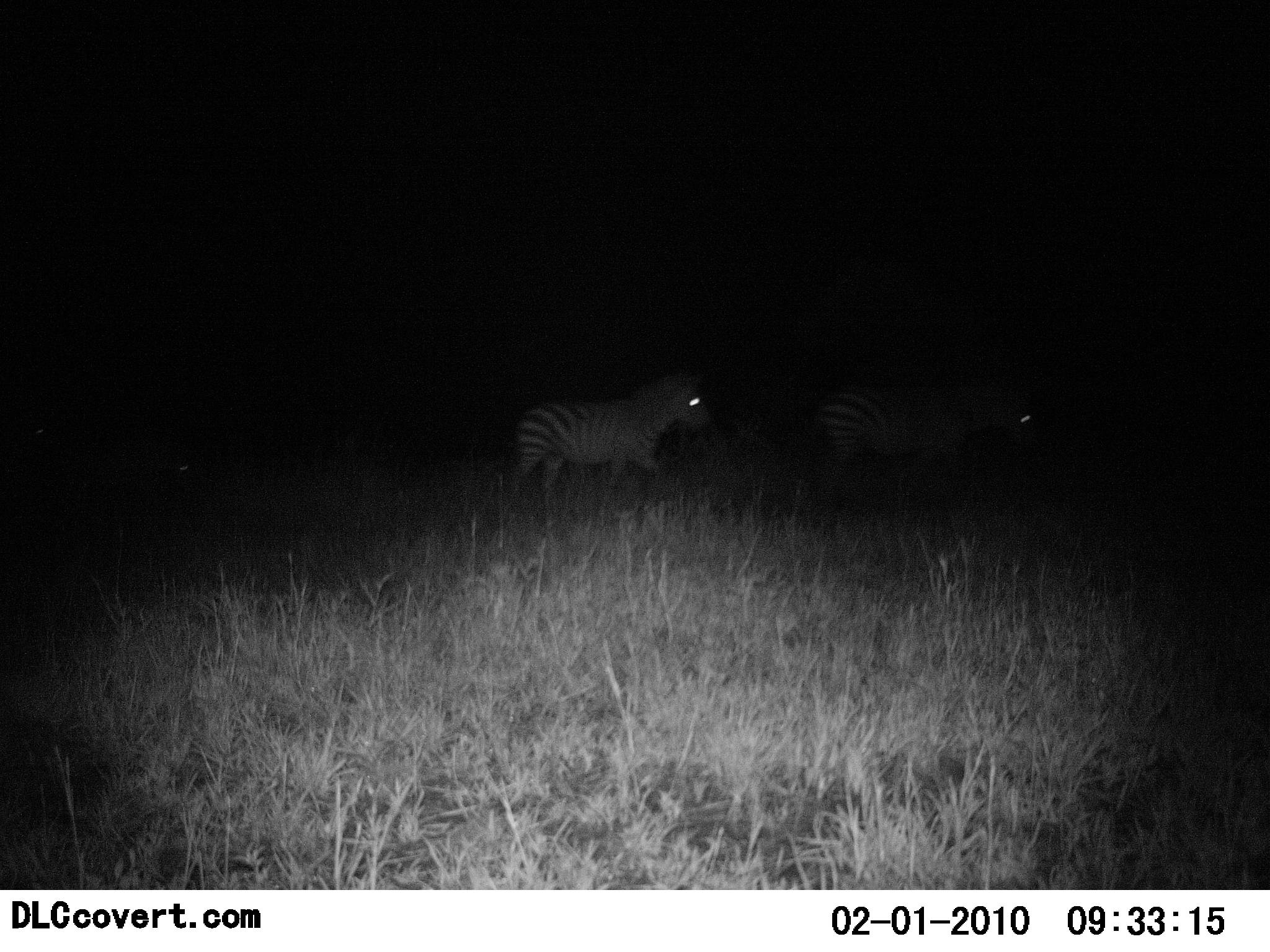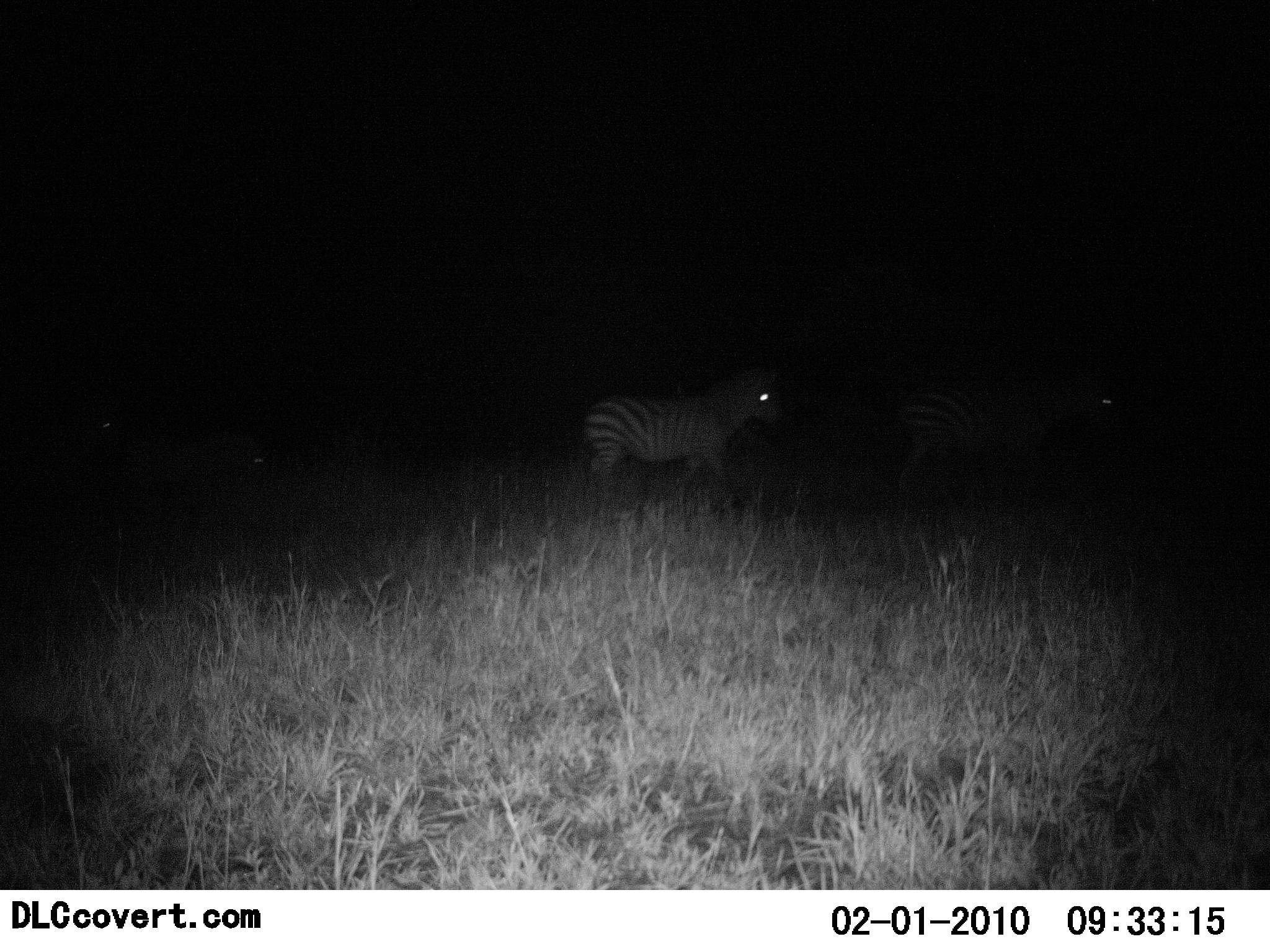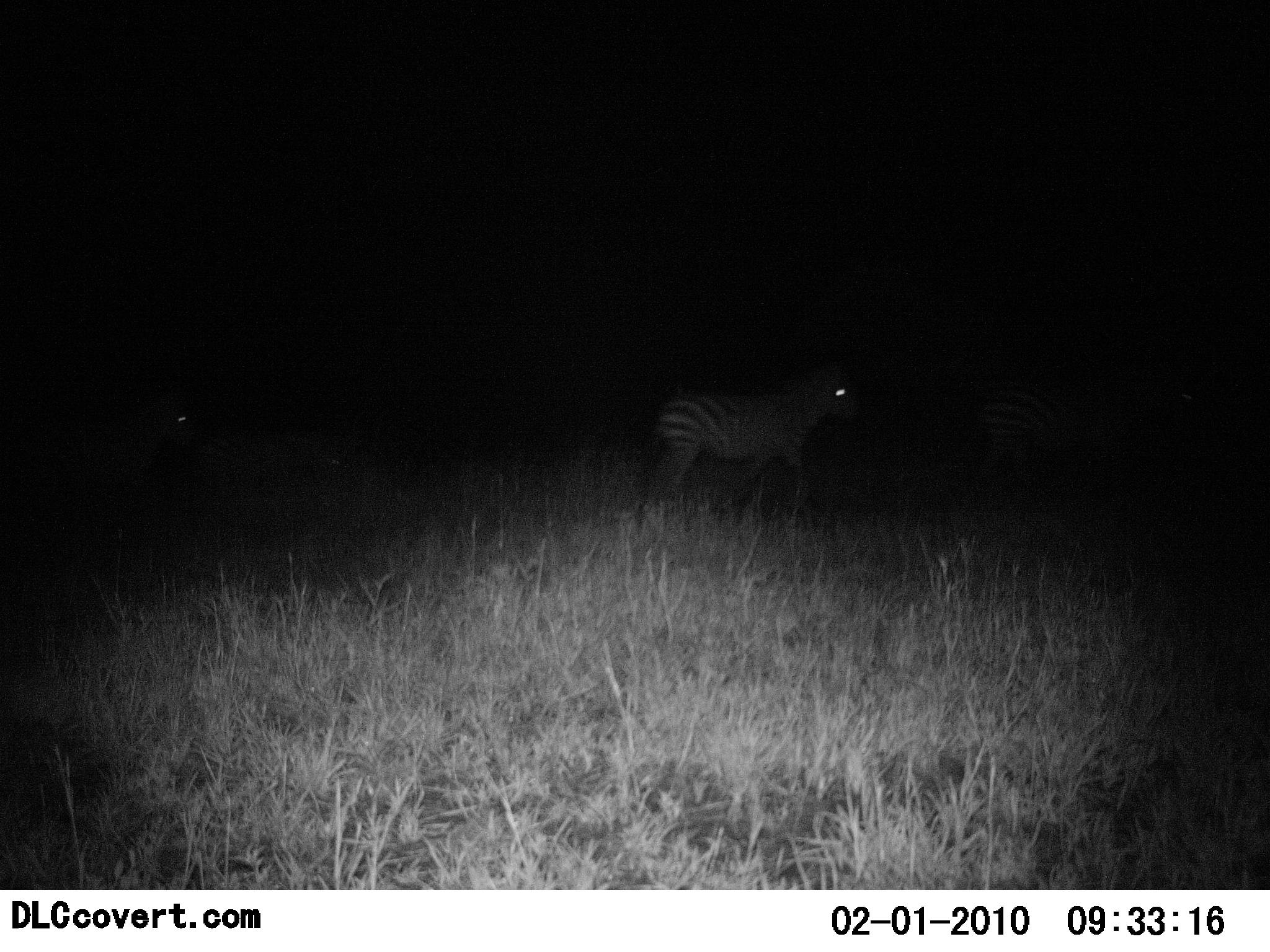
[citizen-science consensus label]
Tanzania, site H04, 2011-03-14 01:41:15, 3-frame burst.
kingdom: Animalia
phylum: Chordata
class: Mammalia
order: Perissodactyla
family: Equidae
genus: Equus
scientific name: Equus quagga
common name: plains zebra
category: zebra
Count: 4.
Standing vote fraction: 15%.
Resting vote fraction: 0%.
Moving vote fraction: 85%.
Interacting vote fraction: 0%.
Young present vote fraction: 0%.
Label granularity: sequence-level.